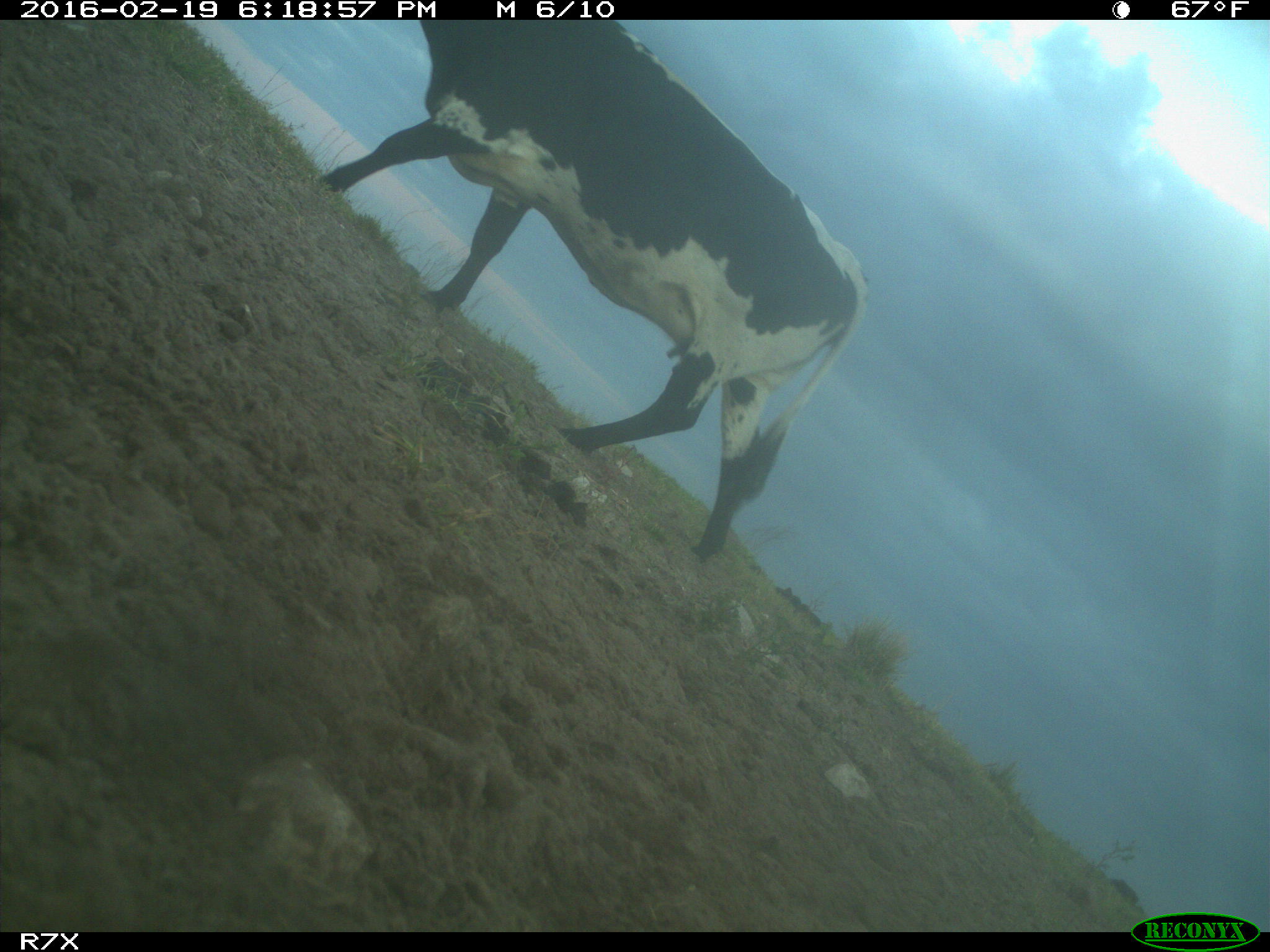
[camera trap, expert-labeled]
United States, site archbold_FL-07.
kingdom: Animalia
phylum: Chordata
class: Mammalia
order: Artiodactyla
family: Bovidae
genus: Bos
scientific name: Bos taurus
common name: domestic cow